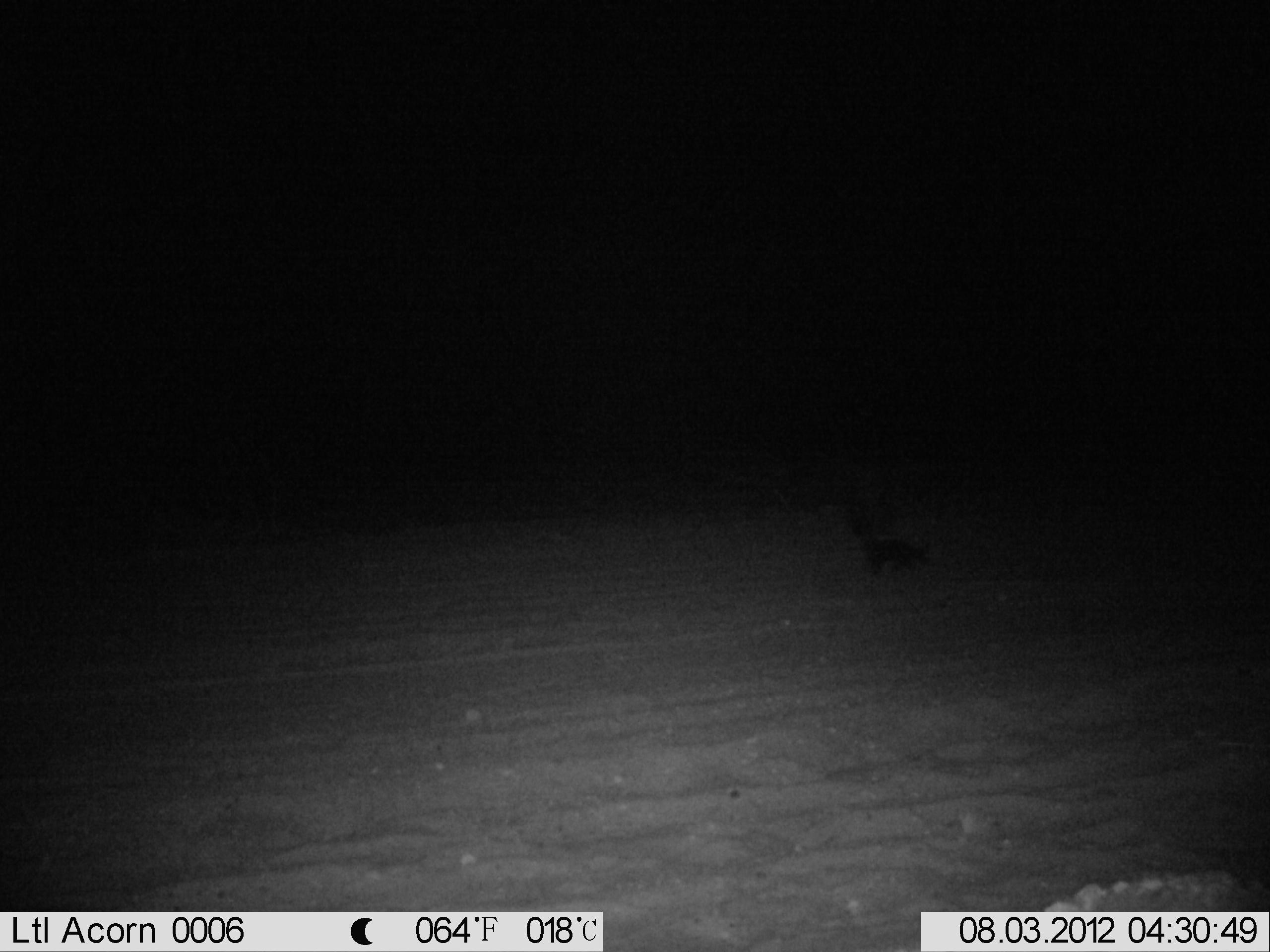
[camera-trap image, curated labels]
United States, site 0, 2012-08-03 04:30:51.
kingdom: Animalia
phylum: Chordata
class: Mammalia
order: Carnivora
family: Mephitidae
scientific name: Mephitidae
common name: skunk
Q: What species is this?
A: Skunk (Mephitidae).